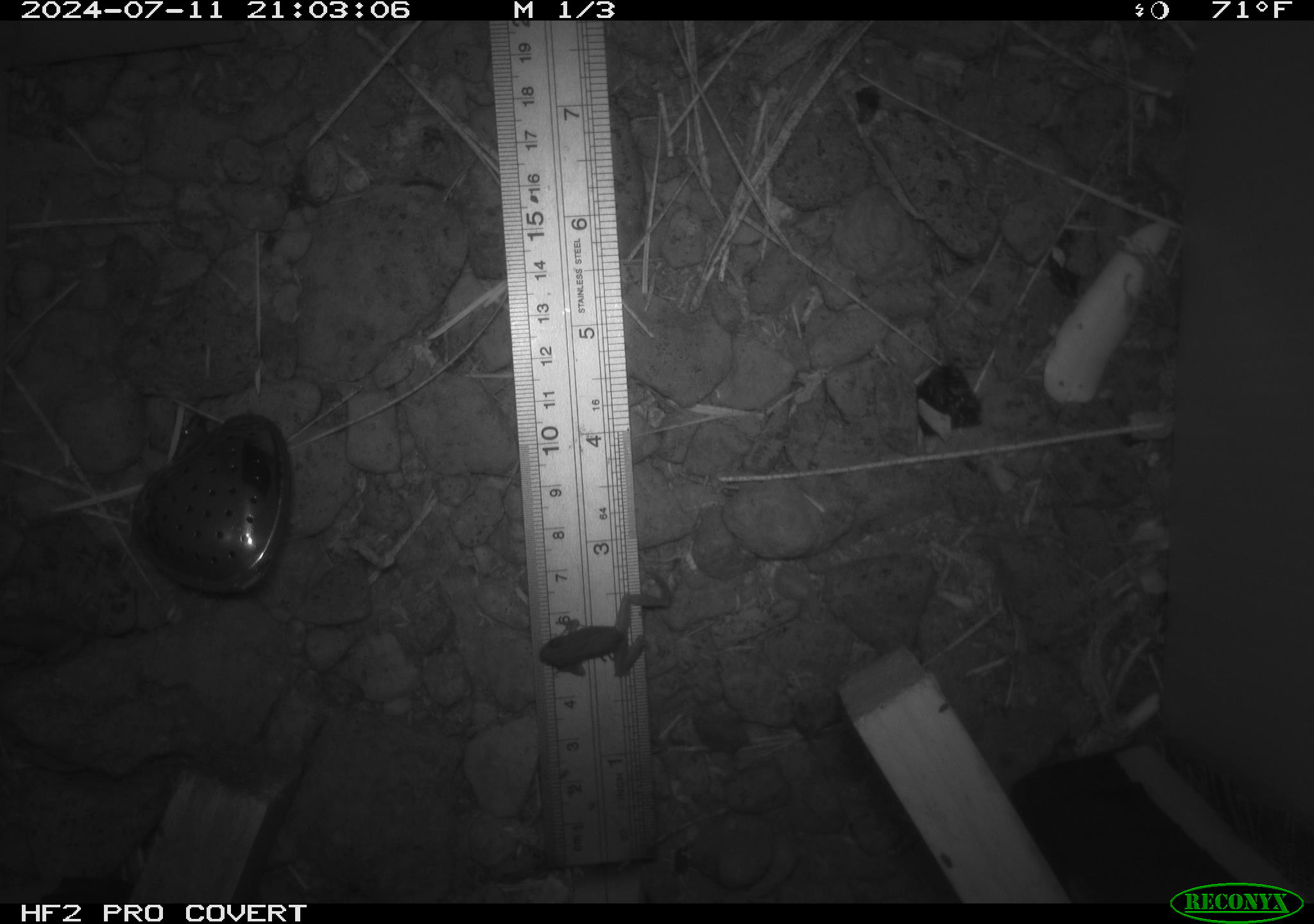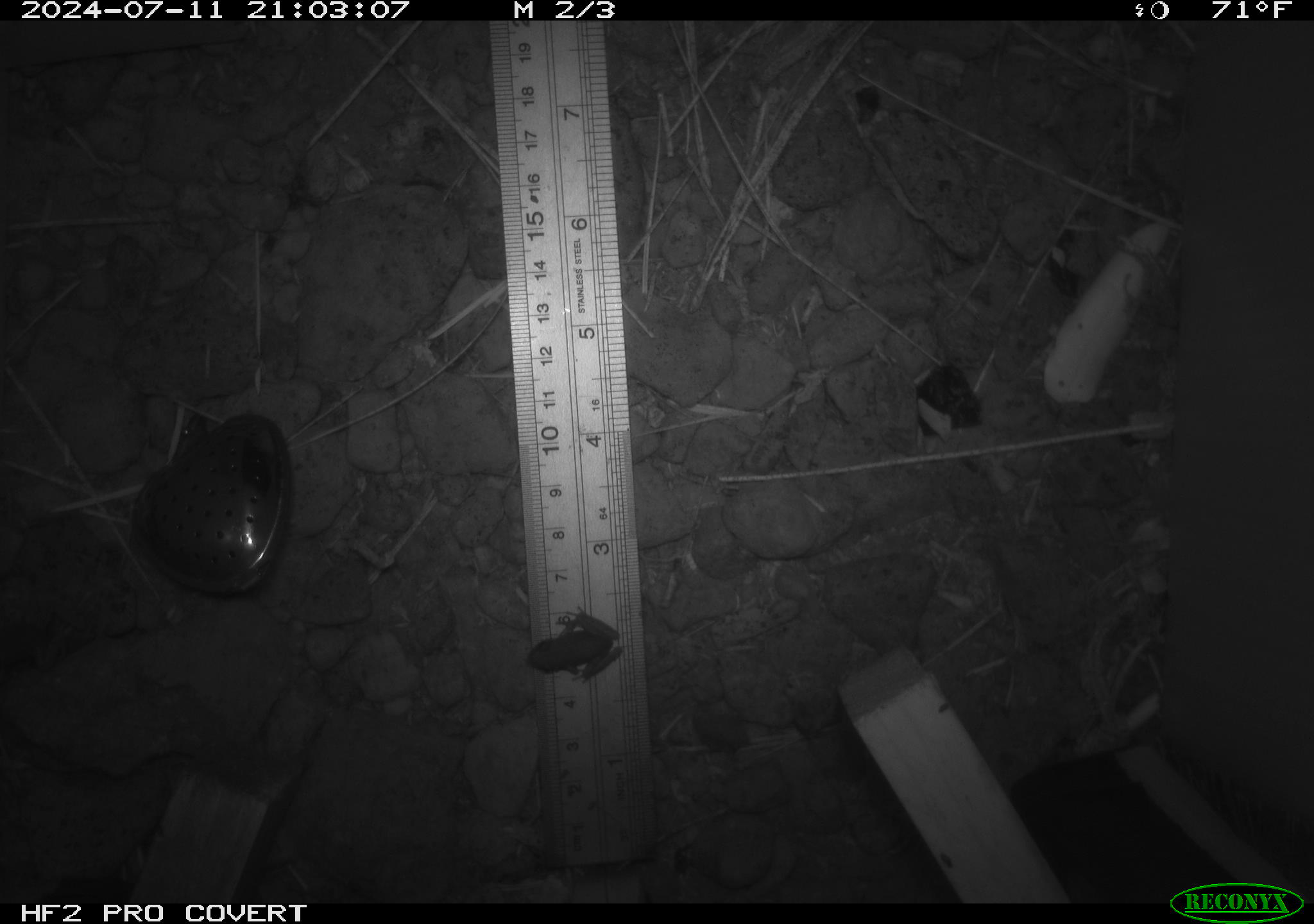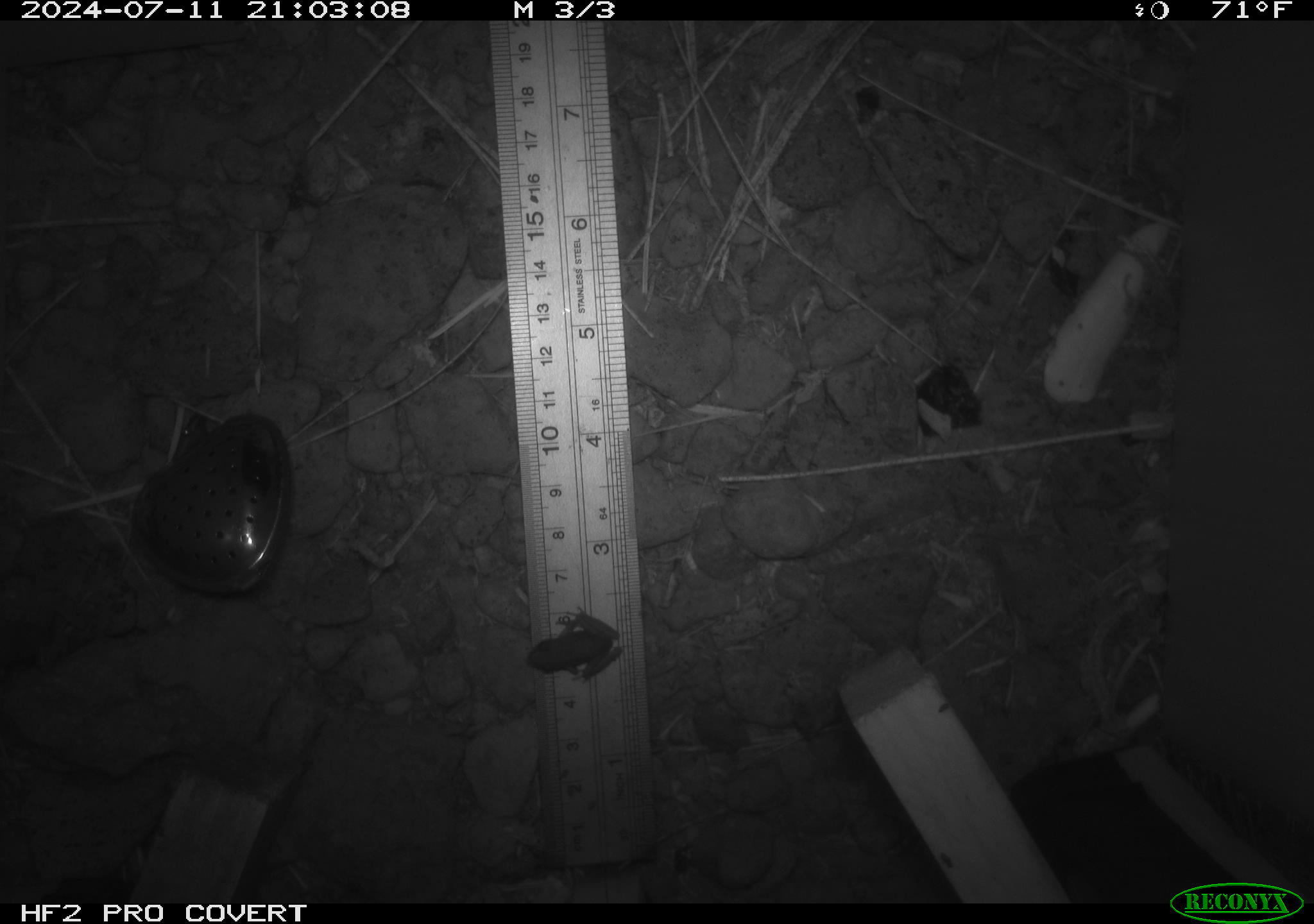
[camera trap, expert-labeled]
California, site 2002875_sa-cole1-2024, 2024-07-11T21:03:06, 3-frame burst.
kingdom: Animalia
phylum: Chordata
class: Amphibia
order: Anura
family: Hylidae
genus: Pseudacris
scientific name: Pseudacris regilla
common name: sierran treefrog